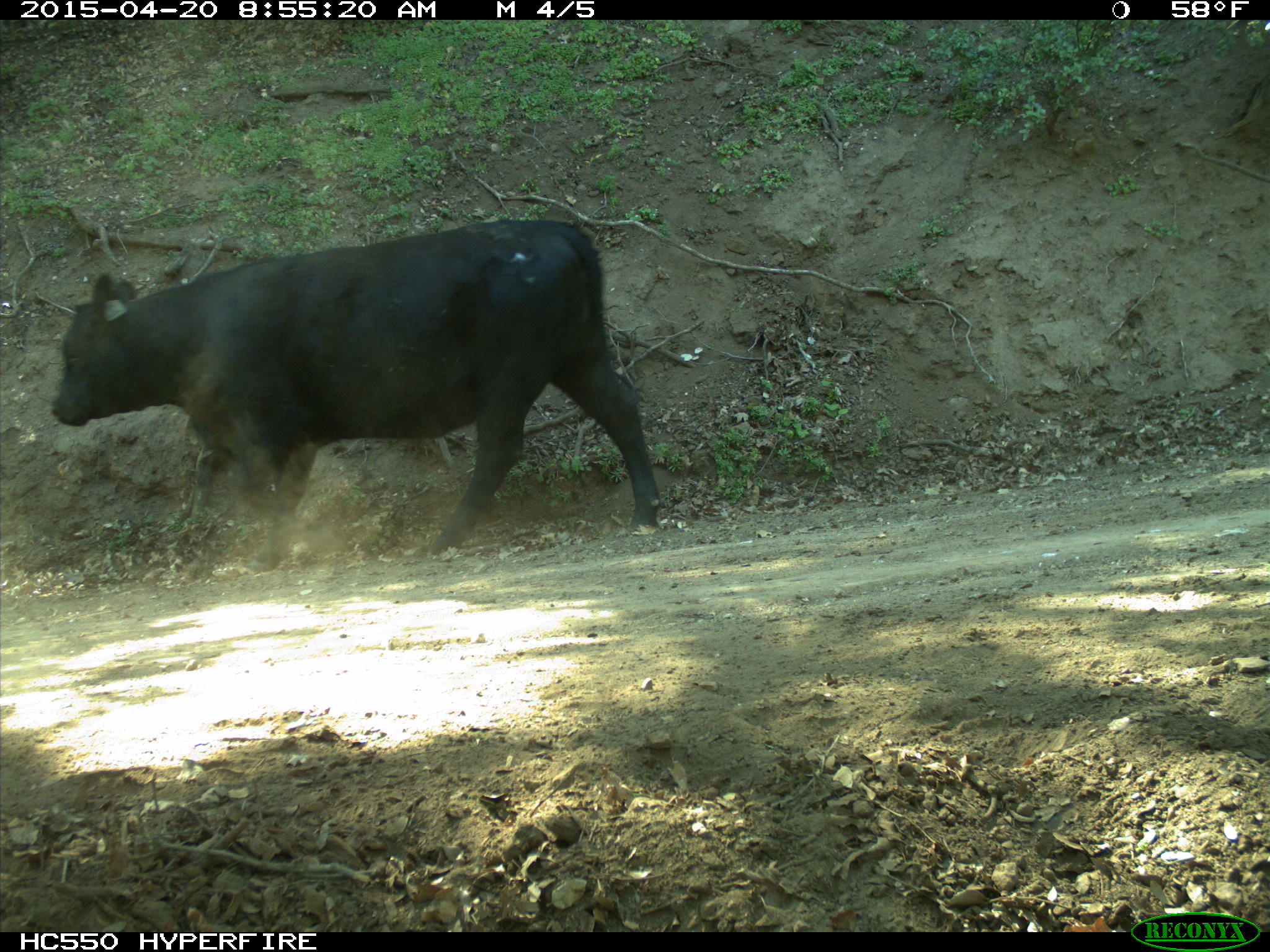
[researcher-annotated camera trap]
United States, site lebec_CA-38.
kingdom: Animalia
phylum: Chordata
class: Mammalia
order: Artiodactyla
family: Bovidae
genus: Bos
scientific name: Bos taurus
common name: domestic cow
Bos taurus (domestic cow).